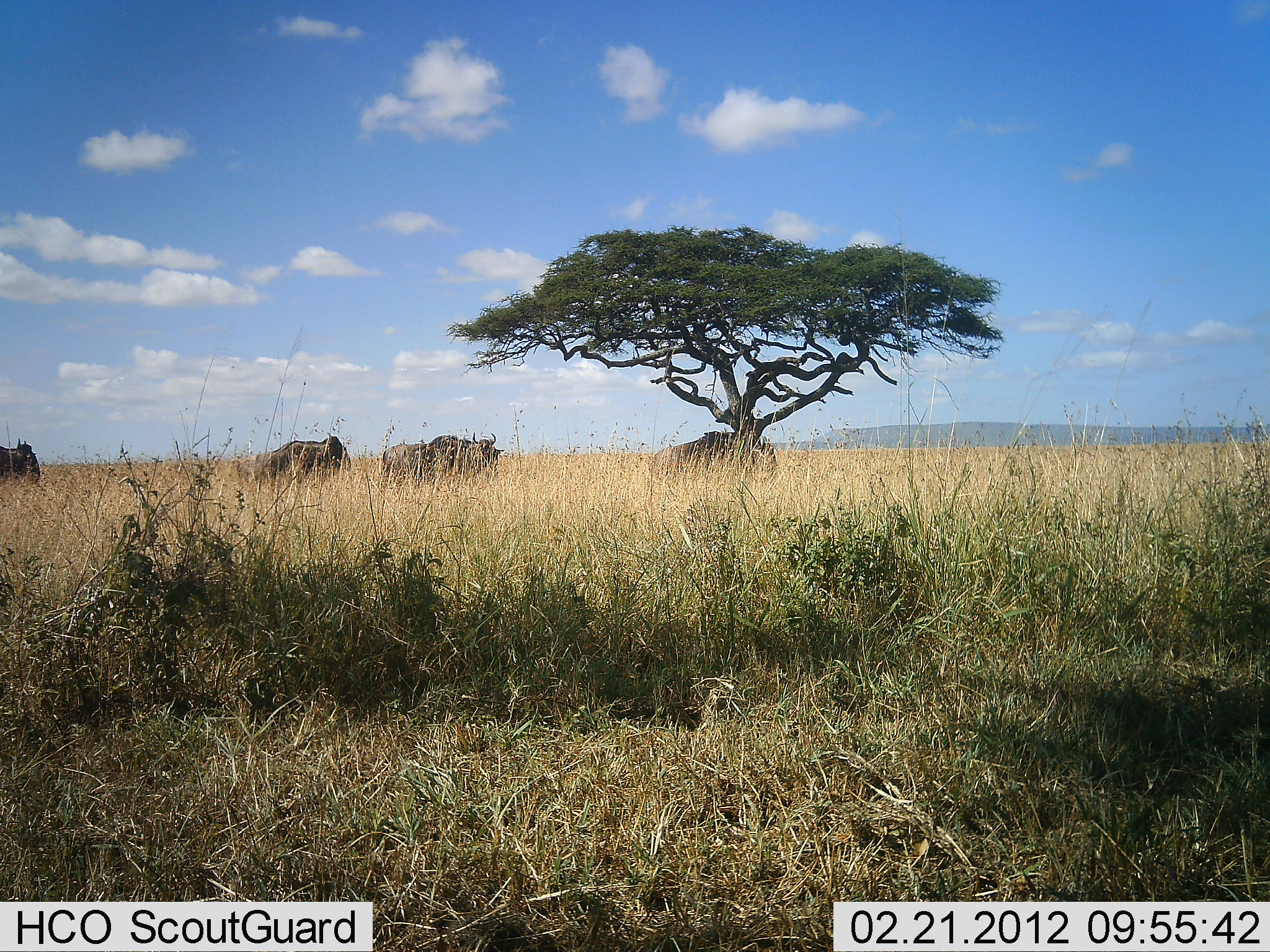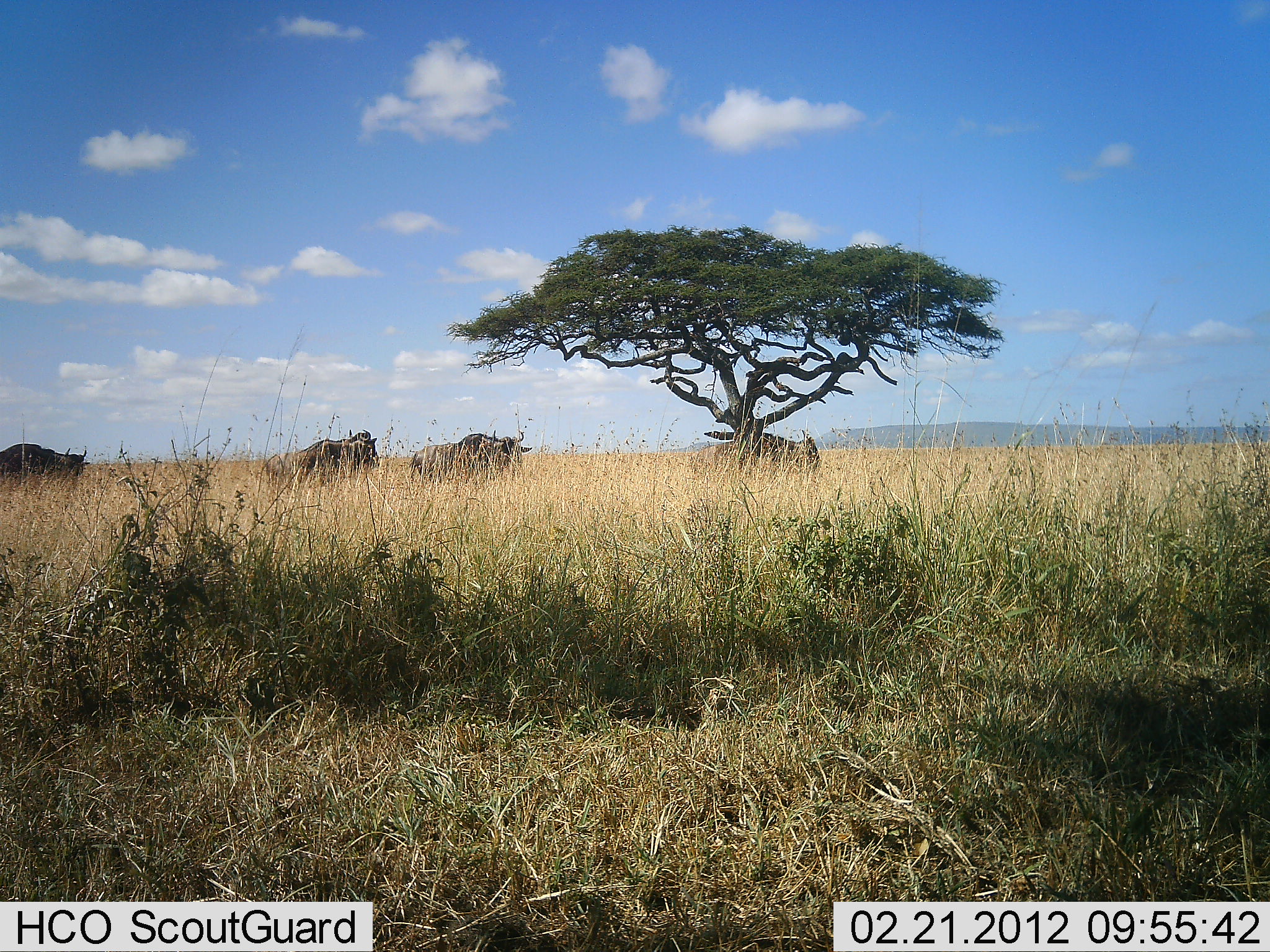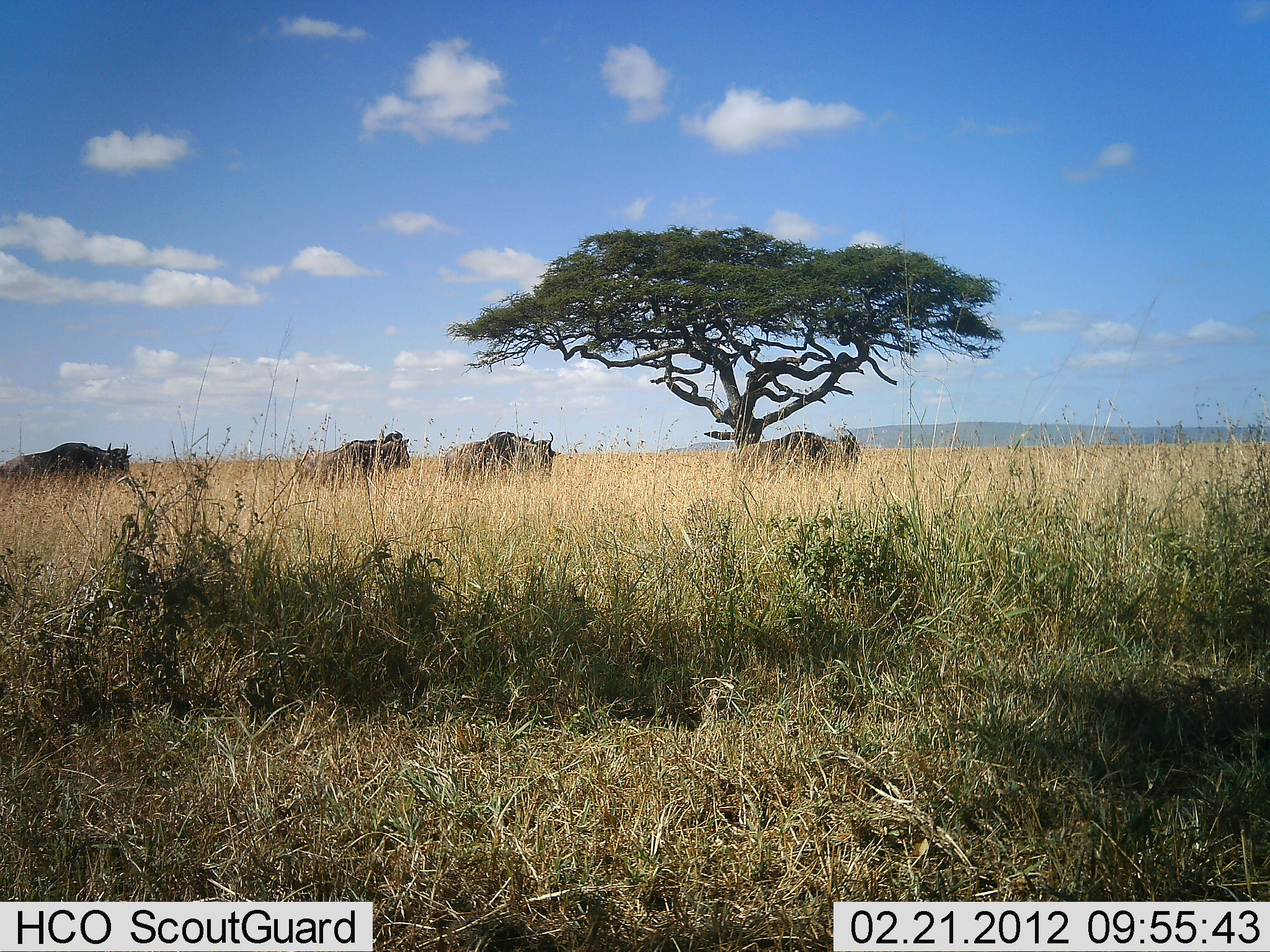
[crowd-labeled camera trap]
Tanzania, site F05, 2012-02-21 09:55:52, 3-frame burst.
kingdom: Animalia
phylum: Chordata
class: Mammalia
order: Artiodactyla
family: Bovidae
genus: Connochaetes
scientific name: Connochaetes taurinus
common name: blue wildebeest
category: wildebeest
Wildebeest (blue wildebeest) (Connochaetes taurinus), count 4. Behavior (volunteer vote fractions): standing 12%, resting 0%, moving 94%, interacting 0%. Young present (vote fraction): 0%. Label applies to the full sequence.